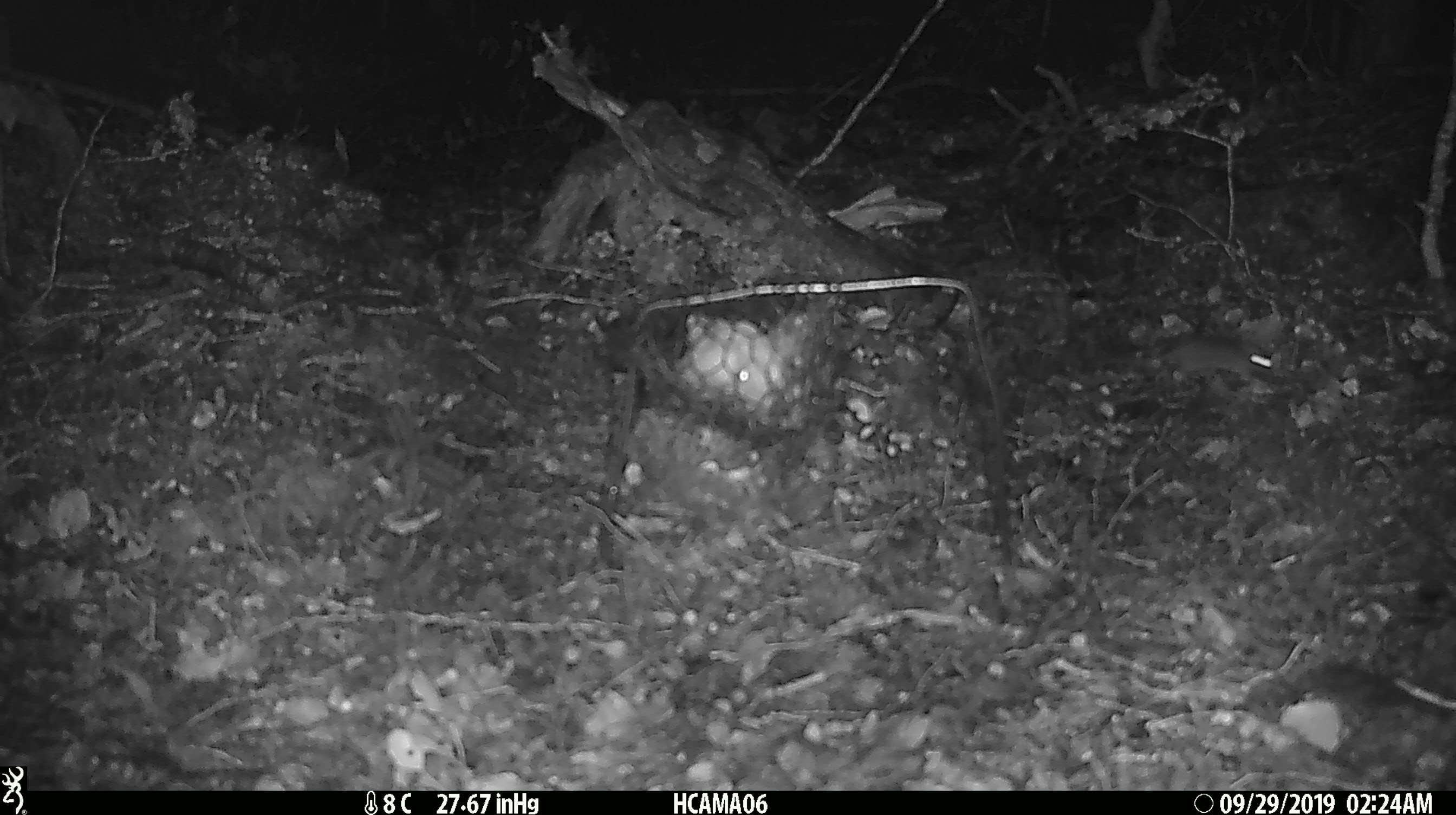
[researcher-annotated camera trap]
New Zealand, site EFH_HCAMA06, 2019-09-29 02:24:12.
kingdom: Animalia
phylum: Chordata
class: Mammalia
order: Rodentia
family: Muridae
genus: Mus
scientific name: Mus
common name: mouse